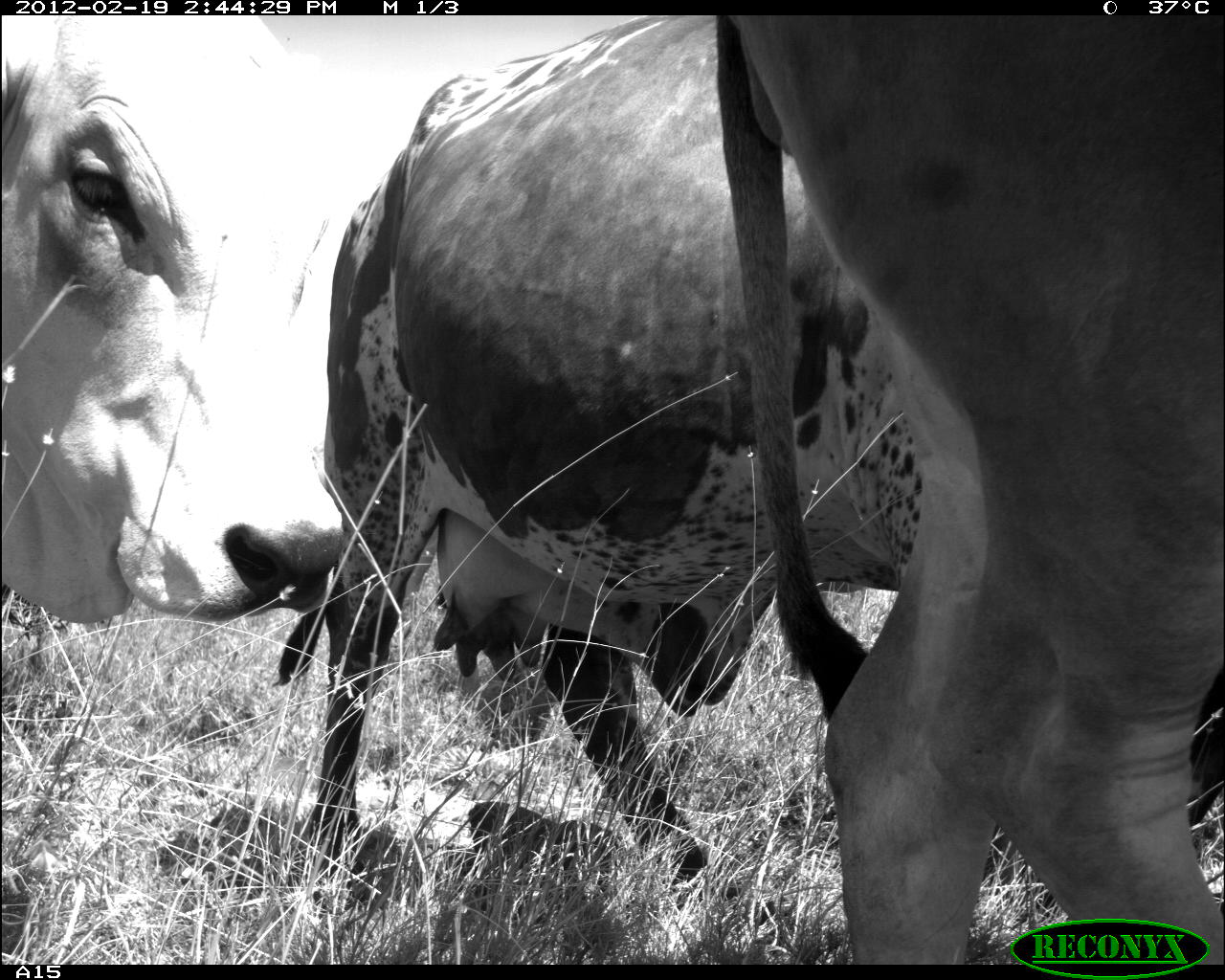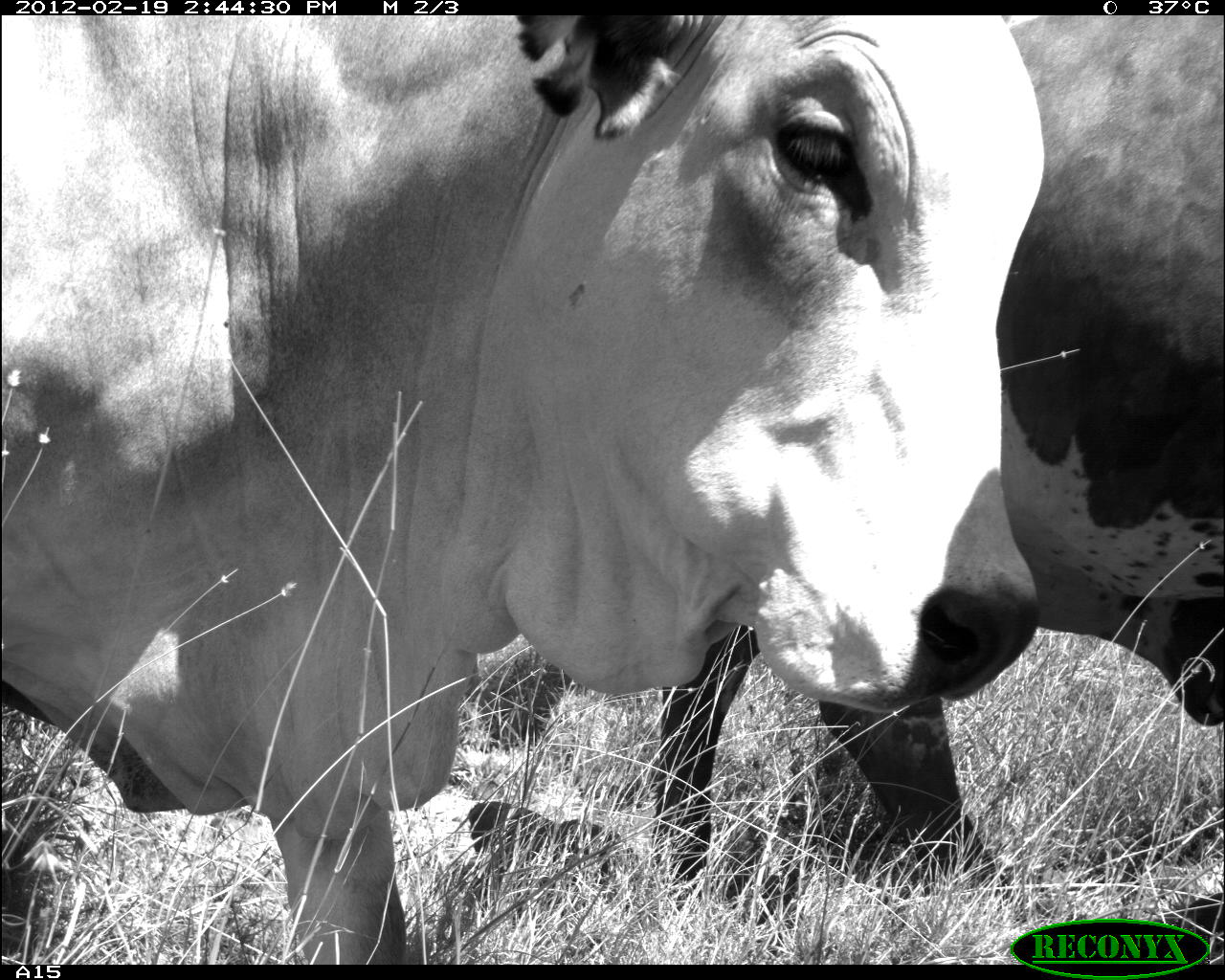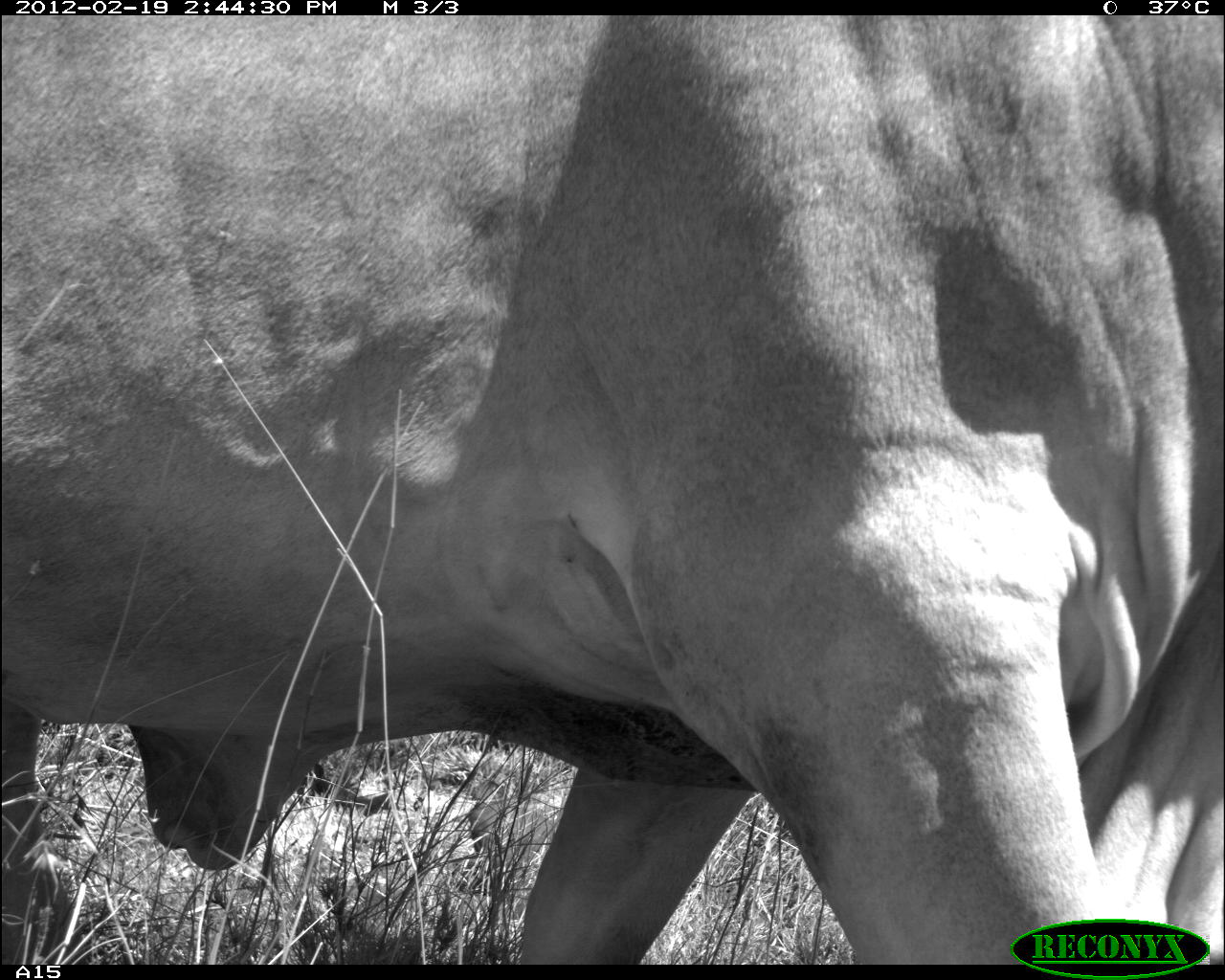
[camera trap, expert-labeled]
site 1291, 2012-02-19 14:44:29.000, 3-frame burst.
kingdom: Animalia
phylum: Chordata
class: Mammalia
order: Artiodactyla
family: Bovidae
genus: Bos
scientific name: Bos taurus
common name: domestic cattle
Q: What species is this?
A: Bos taurus (domestic cattle).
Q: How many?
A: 3.